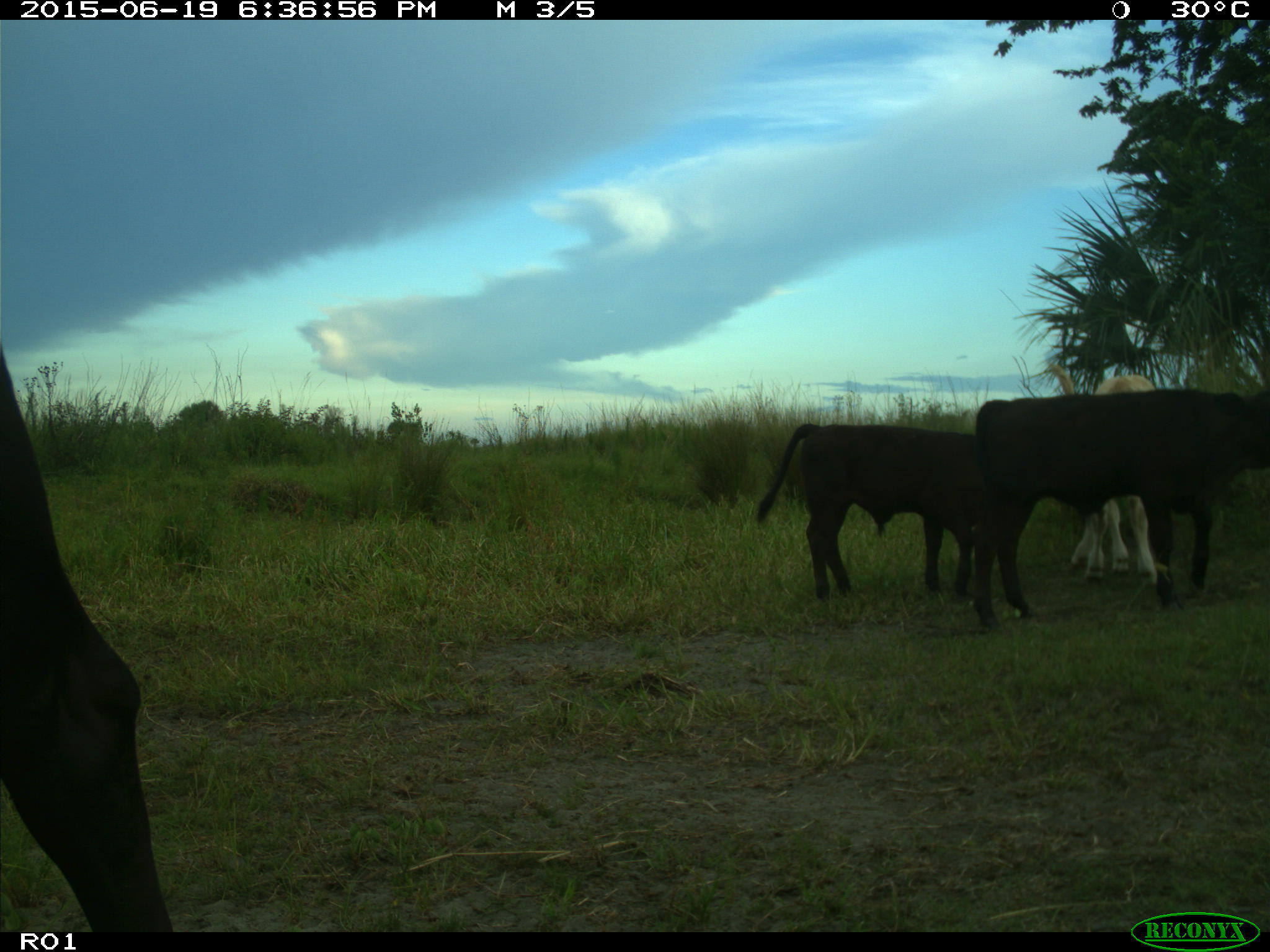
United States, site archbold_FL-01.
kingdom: Animalia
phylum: Chordata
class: Mammalia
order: Artiodactyla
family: Bovidae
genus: Bos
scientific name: Bos taurus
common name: domestic cow